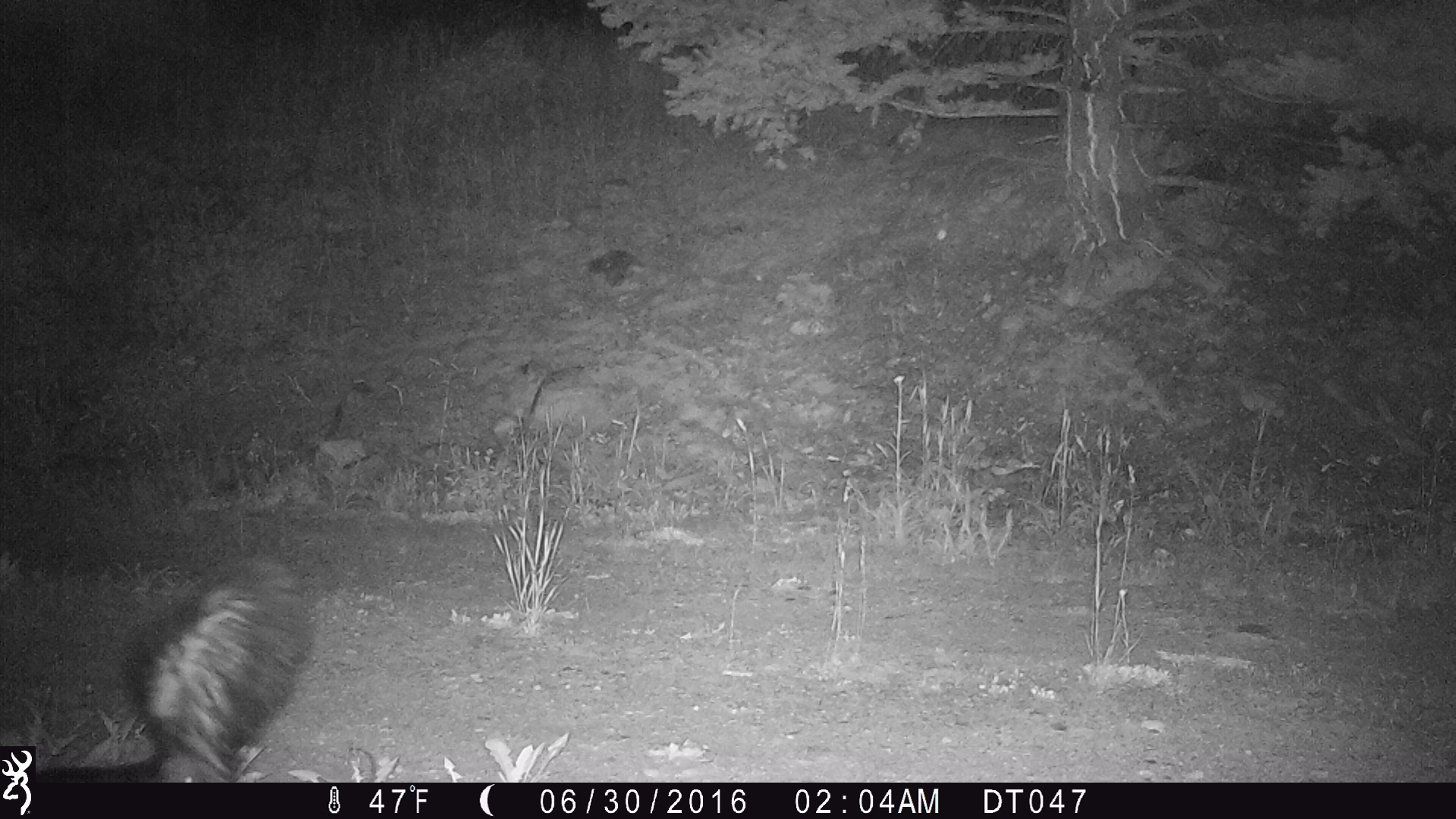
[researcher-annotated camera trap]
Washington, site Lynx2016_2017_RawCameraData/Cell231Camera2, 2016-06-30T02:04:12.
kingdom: Animalia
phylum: Chordata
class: Mammalia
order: Carnivora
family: Mephitidae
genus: Mephitis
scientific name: Mephitis mephitis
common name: striped skunk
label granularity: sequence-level